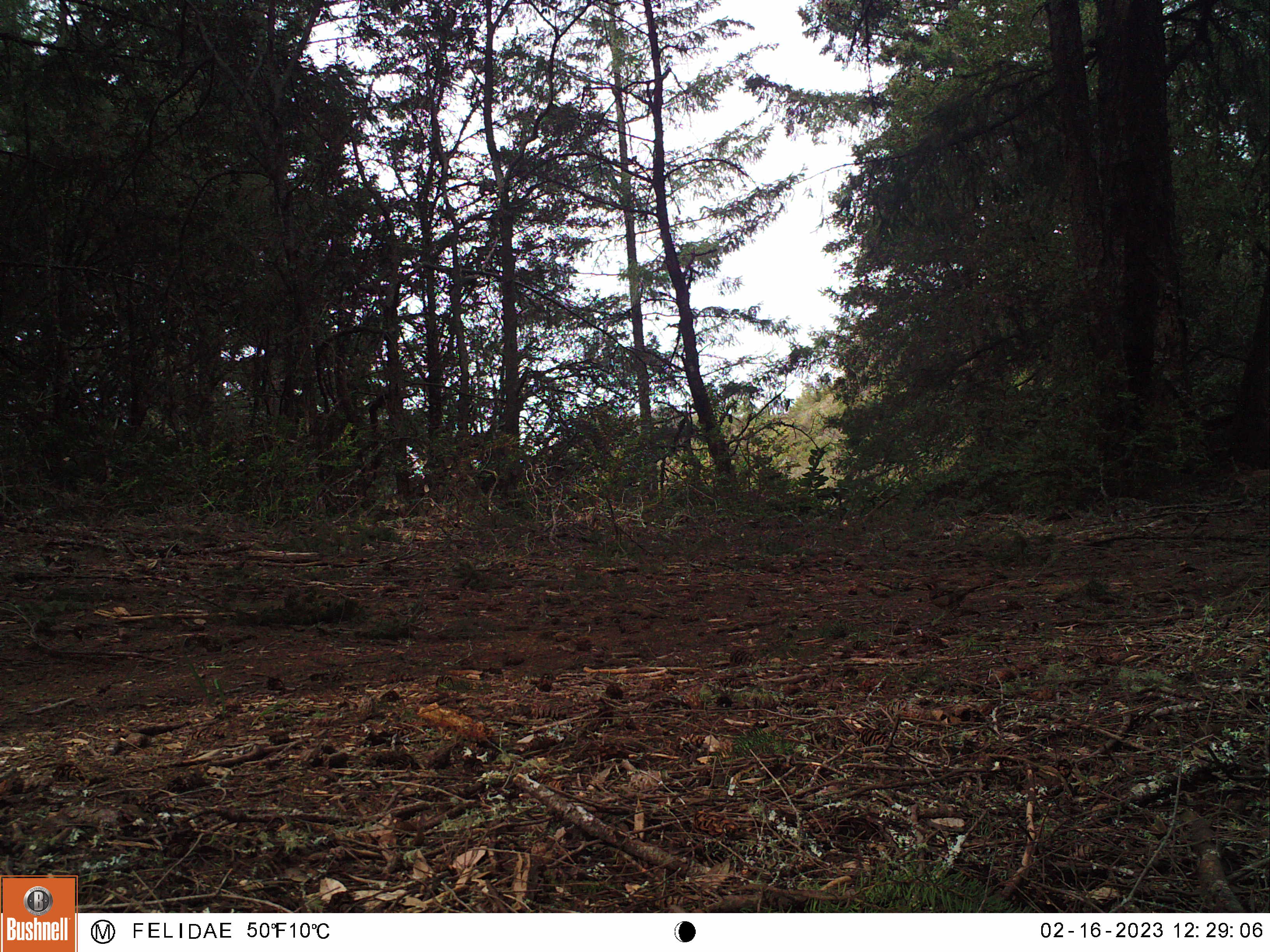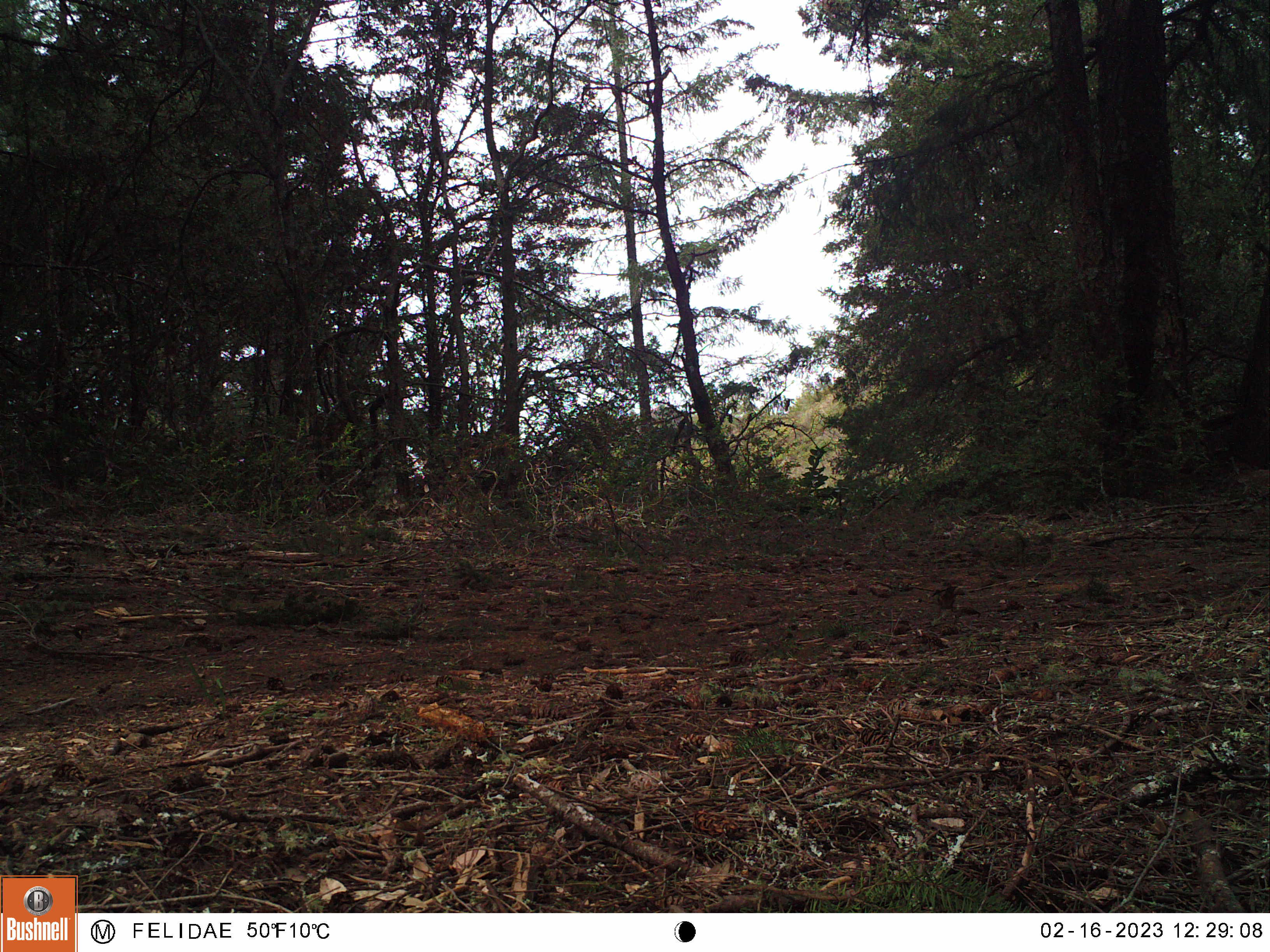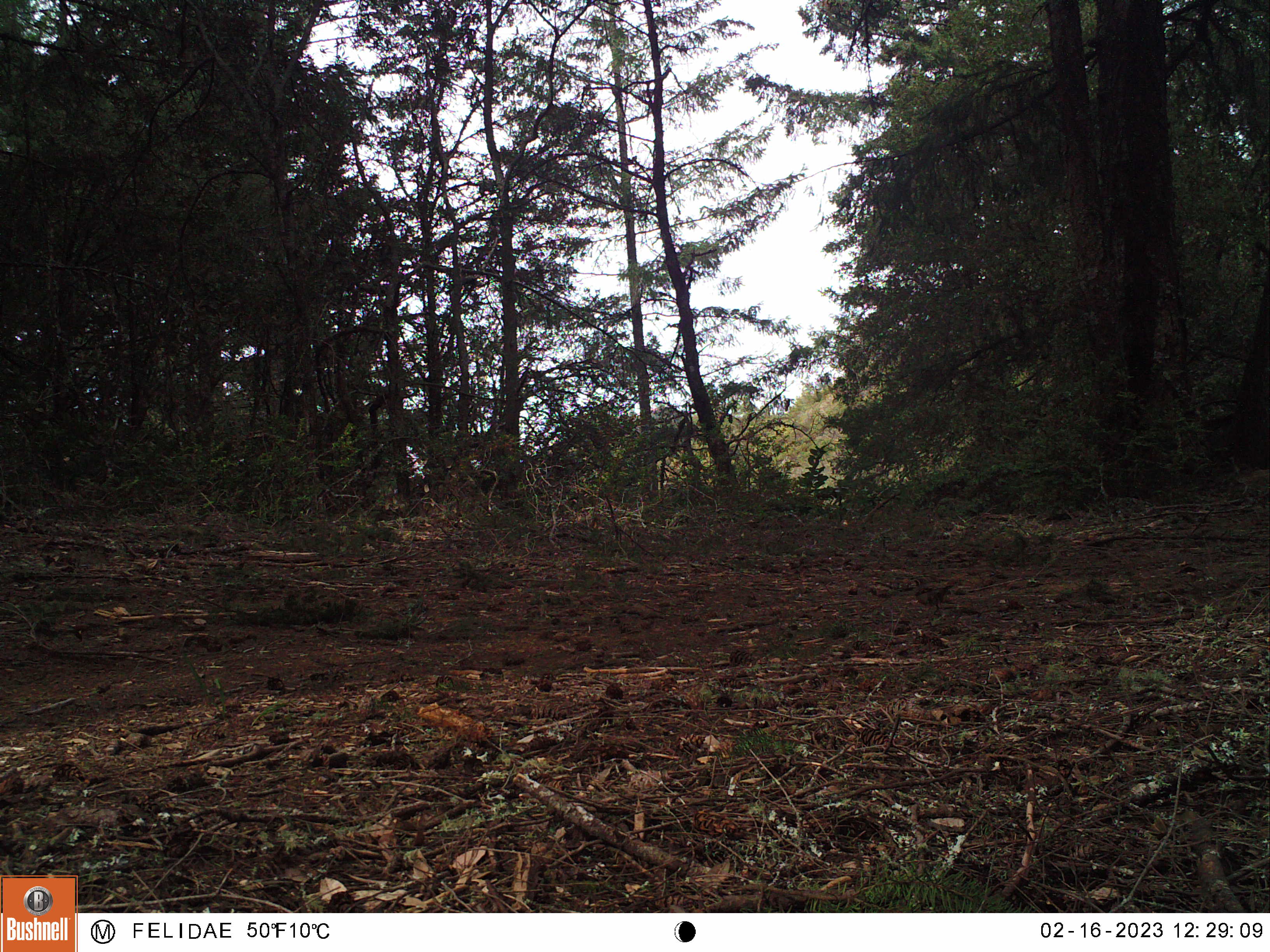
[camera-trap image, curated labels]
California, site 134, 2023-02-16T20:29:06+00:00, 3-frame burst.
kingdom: Animalia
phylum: Chordata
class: Aves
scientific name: Aves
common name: bird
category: unknown bird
Unknown bird (bird) (Aves).